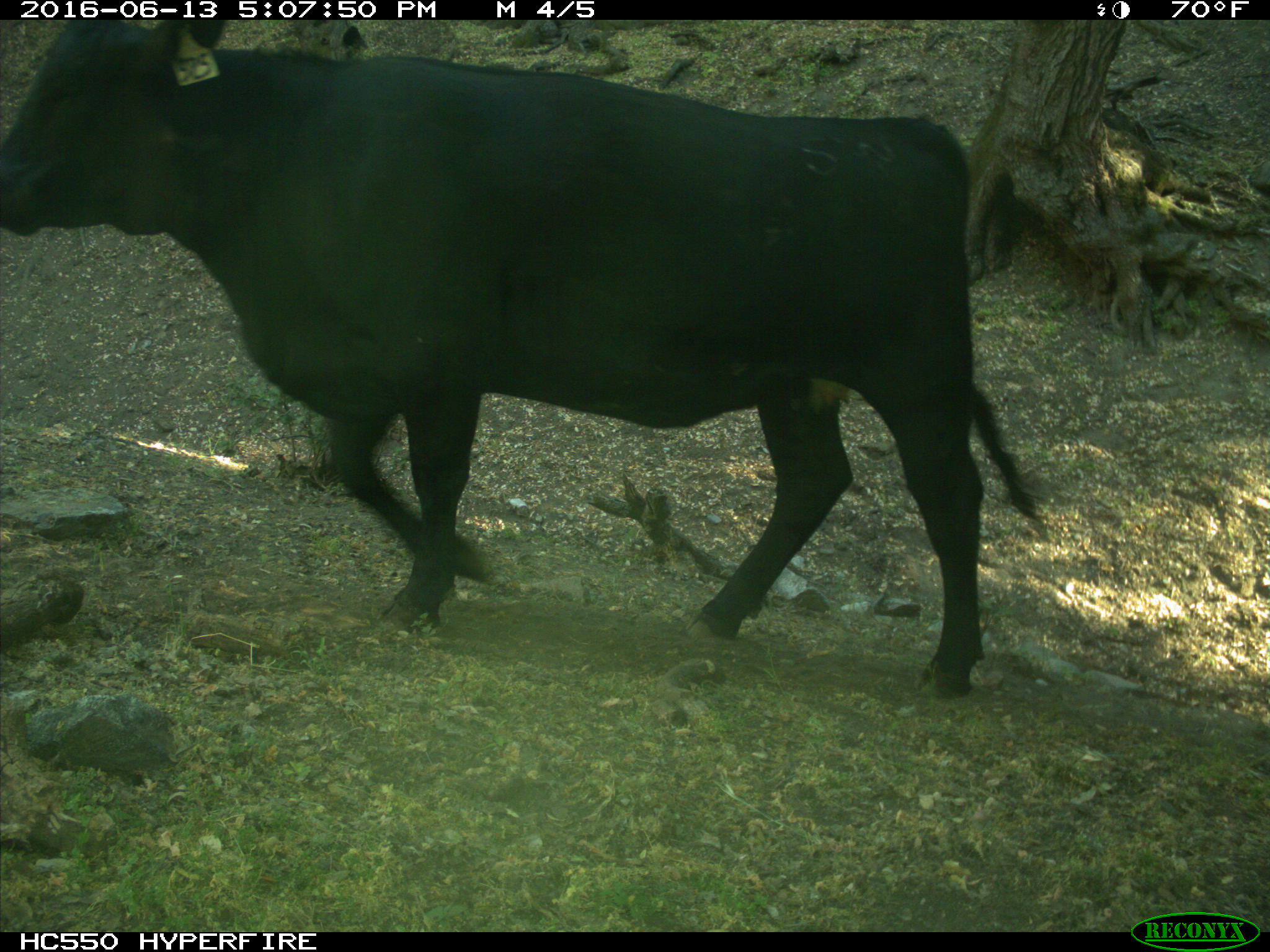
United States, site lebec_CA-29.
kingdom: Animalia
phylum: Chordata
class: Mammalia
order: Artiodactyla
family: Bovidae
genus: Bos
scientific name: Bos taurus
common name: domestic cow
Bos taurus (domestic cow).